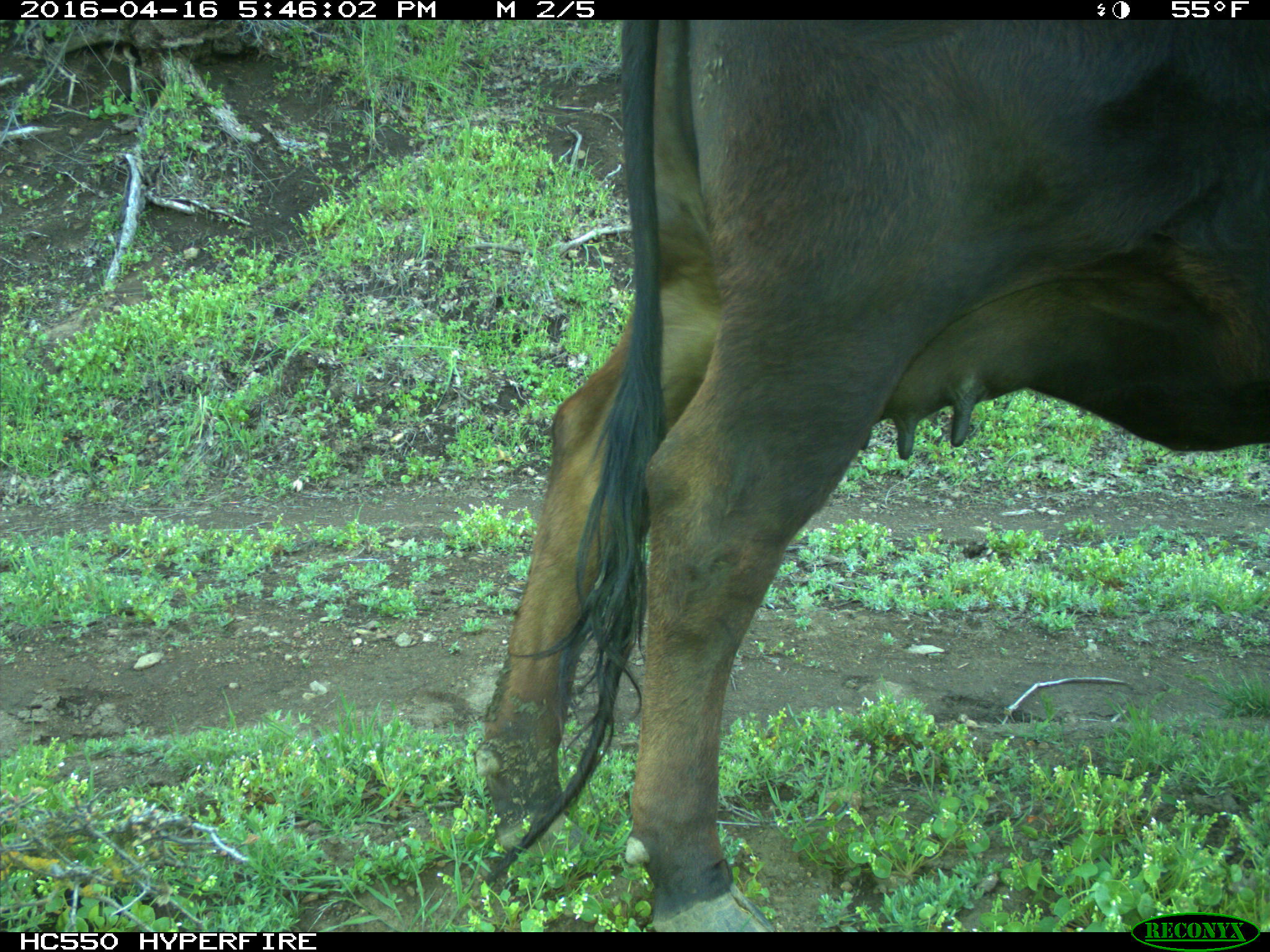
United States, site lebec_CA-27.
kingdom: Animalia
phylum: Chordata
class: Mammalia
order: Artiodactyla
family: Bovidae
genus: Bos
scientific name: Bos taurus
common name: domestic cow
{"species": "Bos taurus (domestic cow)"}